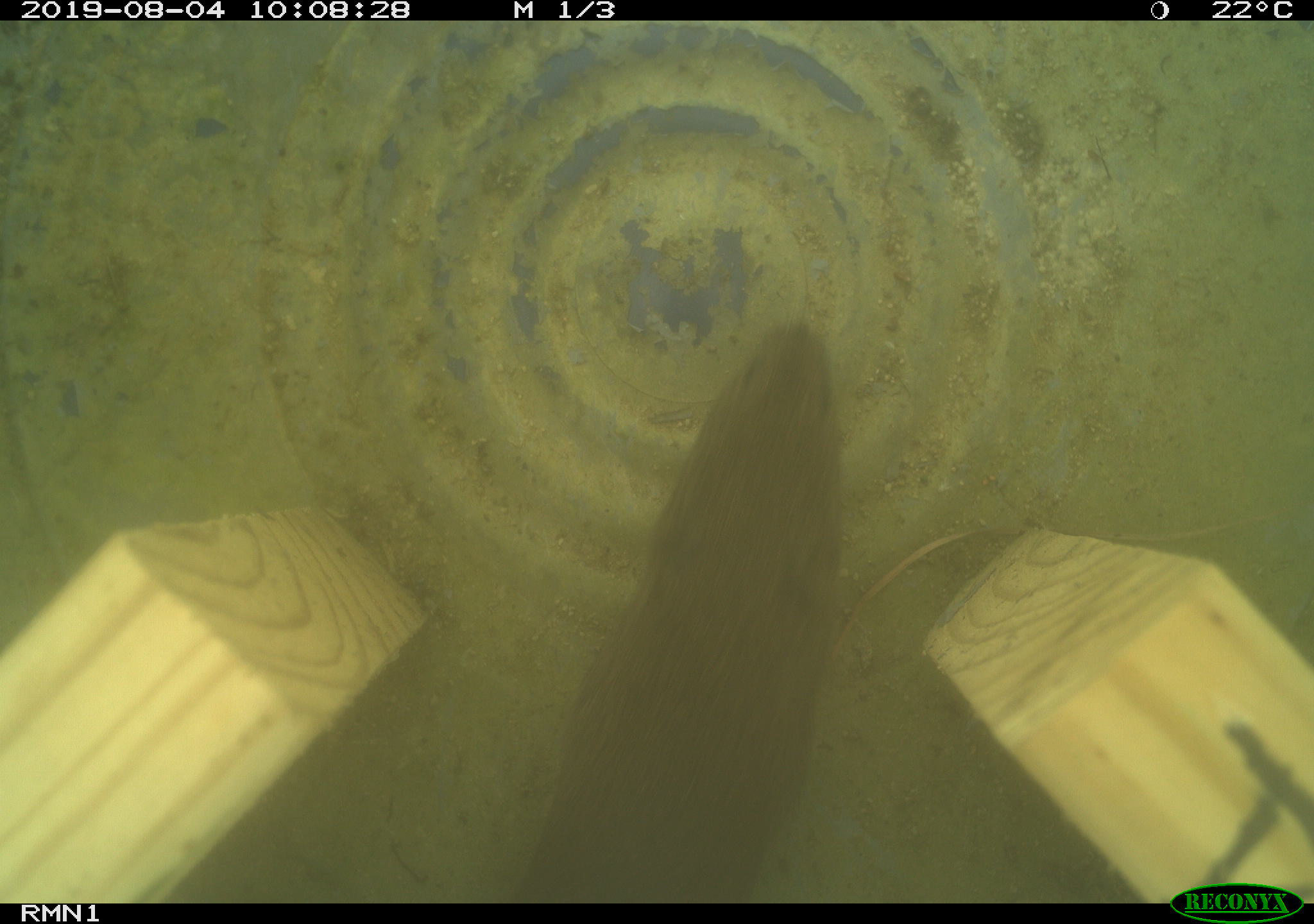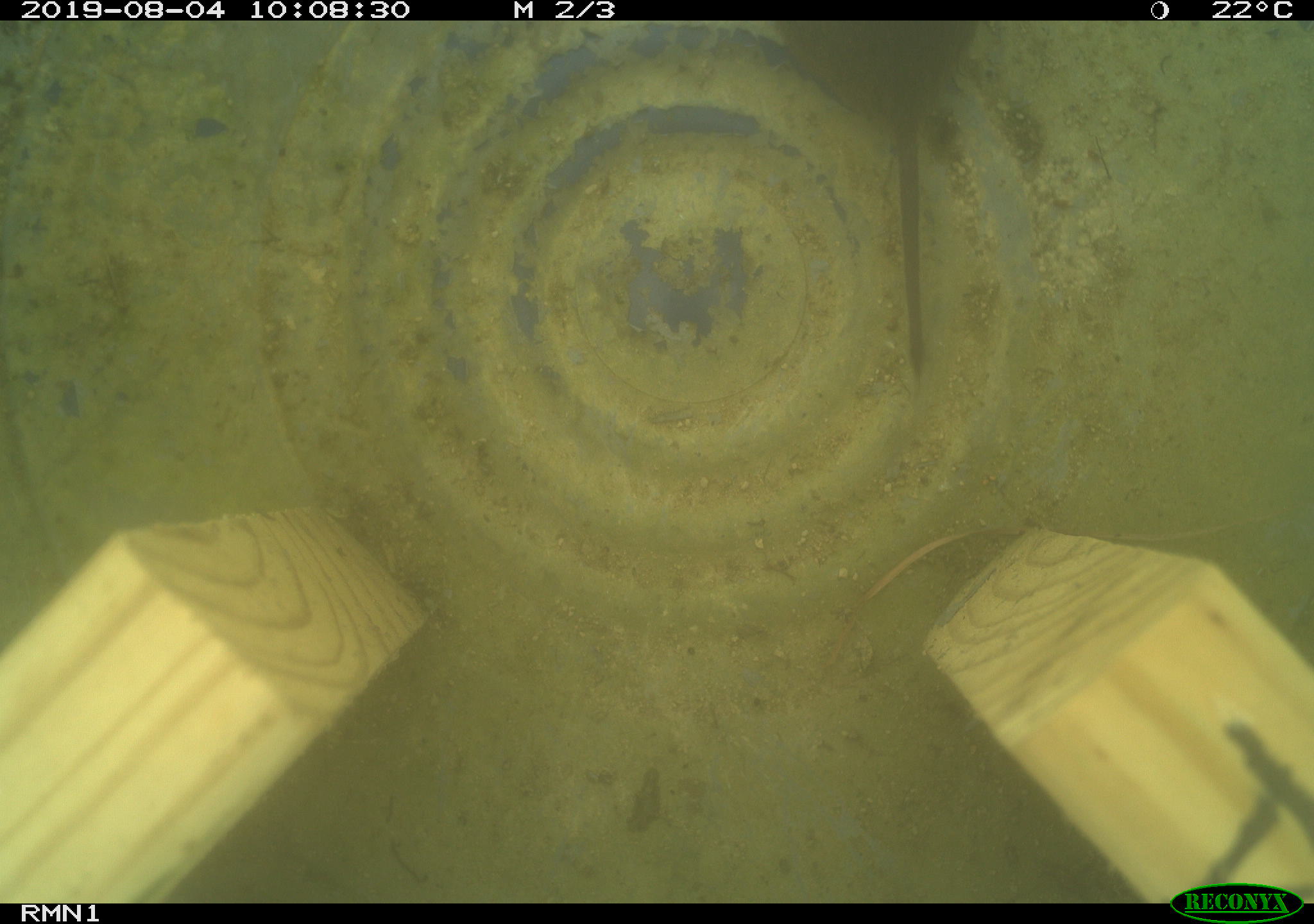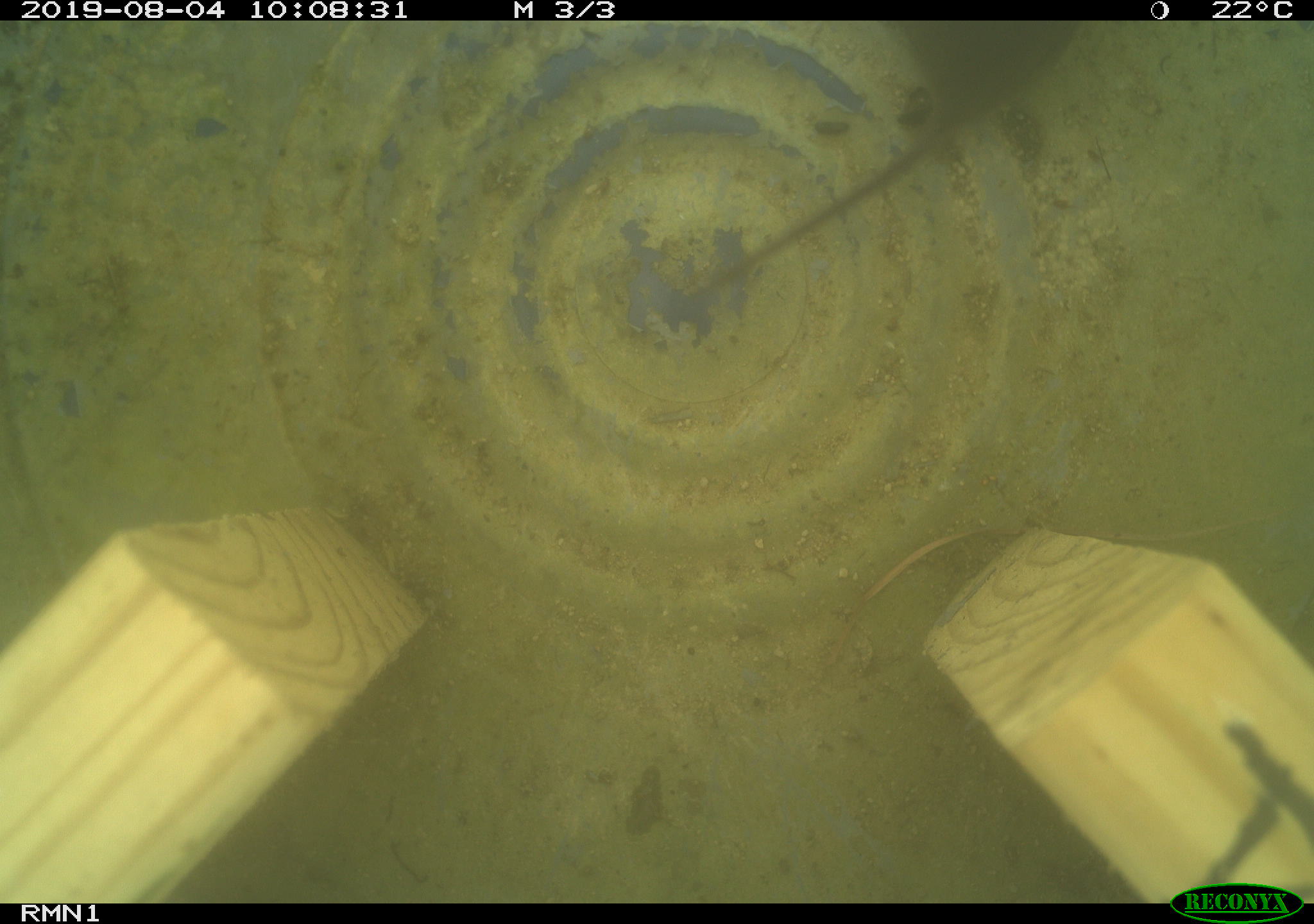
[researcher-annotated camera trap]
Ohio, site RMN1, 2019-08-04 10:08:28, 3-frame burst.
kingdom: Animalia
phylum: Chordata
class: Mammalia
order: Rodentia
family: Cricetidae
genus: Microtus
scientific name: Microtus pennsylvanicus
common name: meadow vole